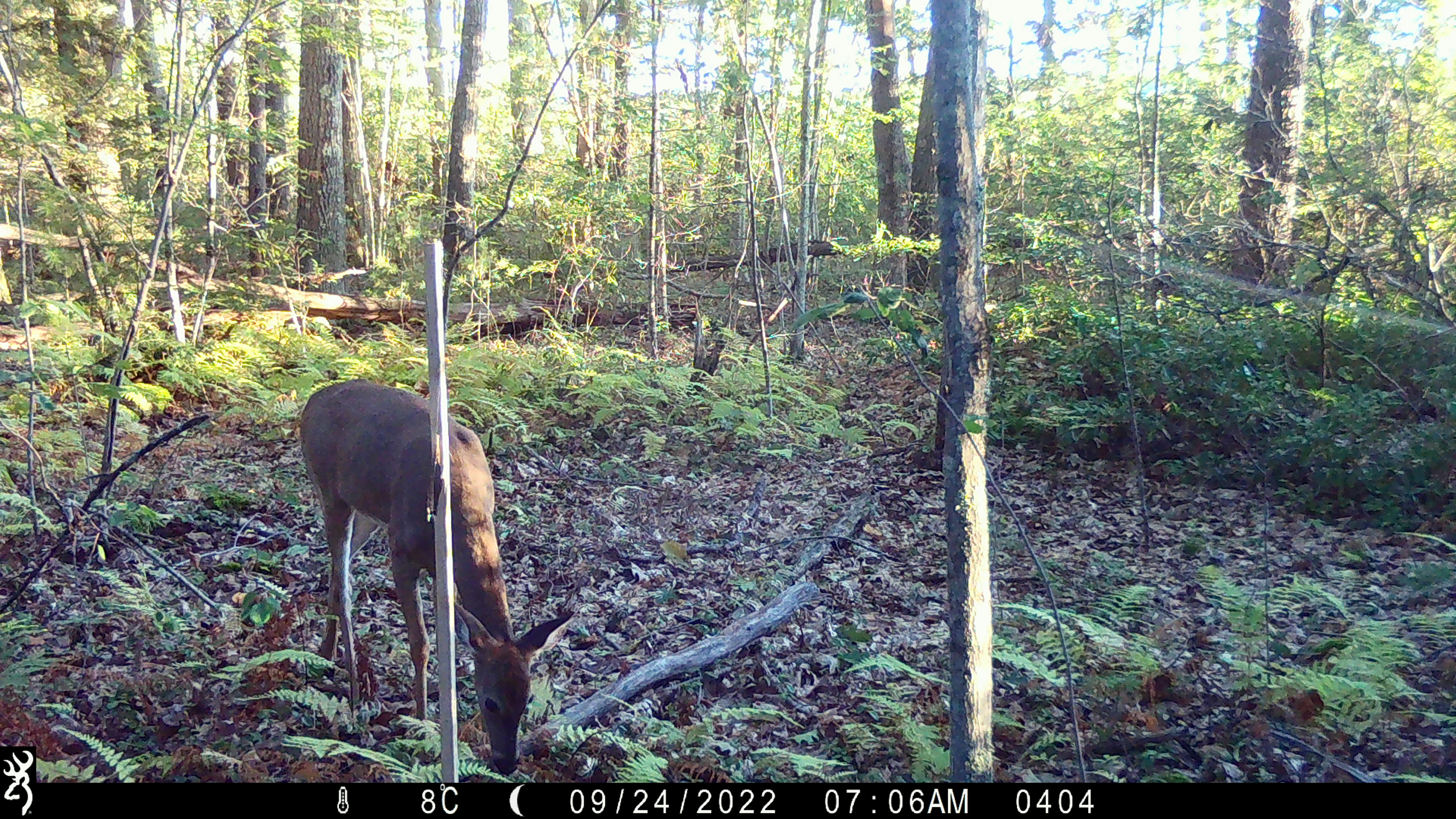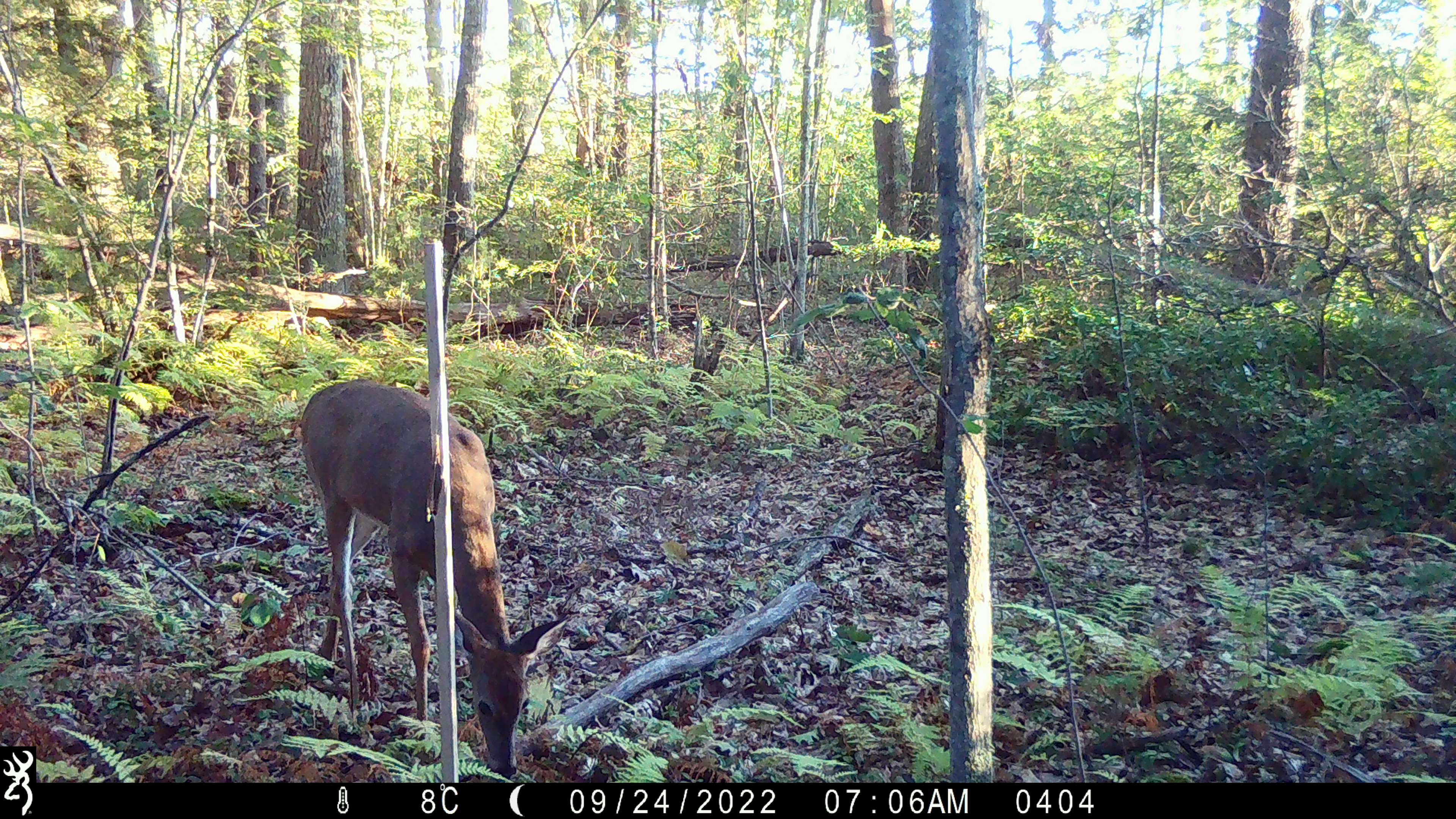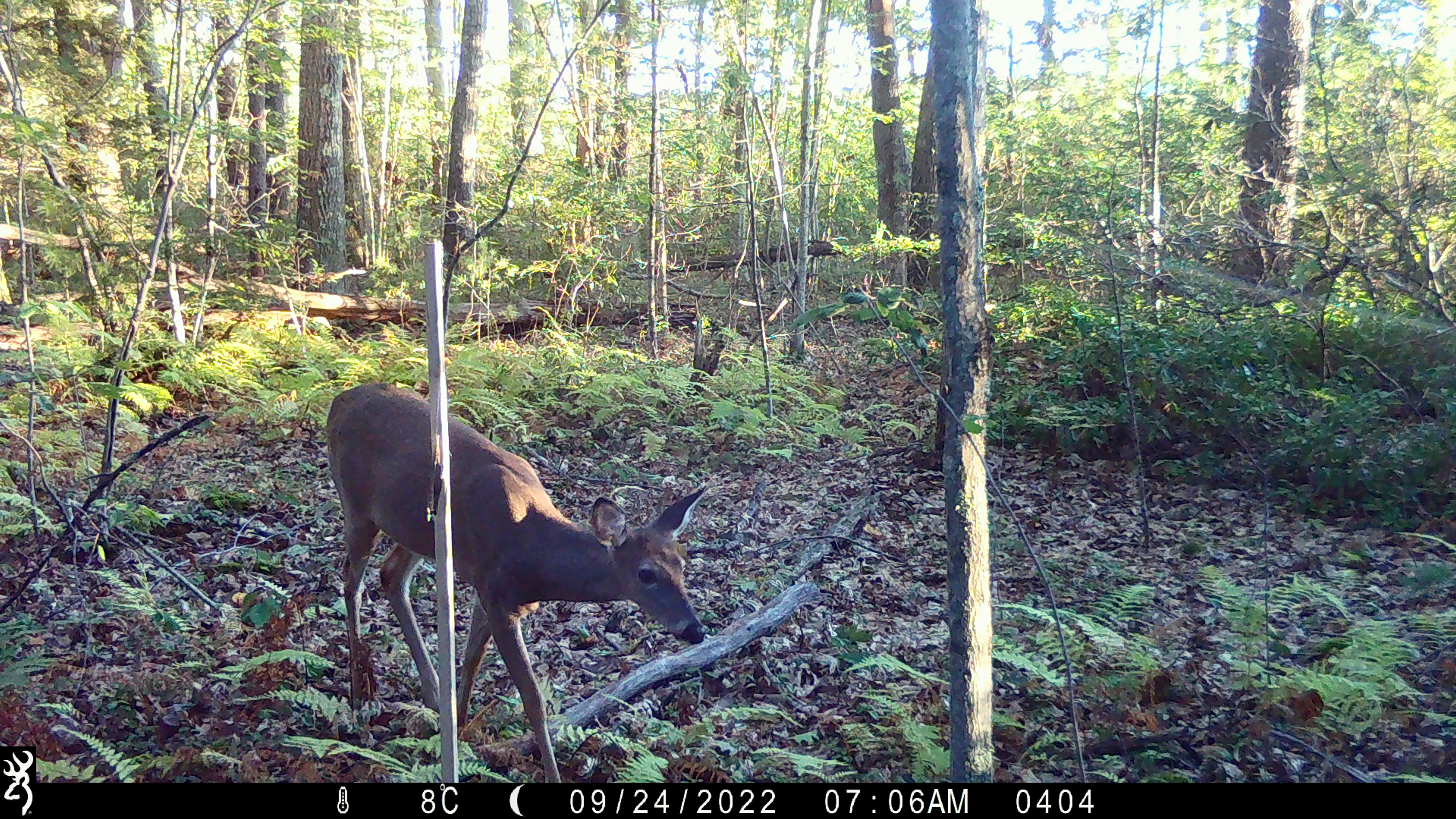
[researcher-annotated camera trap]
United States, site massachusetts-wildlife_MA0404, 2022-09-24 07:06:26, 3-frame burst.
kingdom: Animalia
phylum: Chordata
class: Mammalia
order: Artiodactyla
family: Cervidae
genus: Odocoileus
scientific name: Odocoileus virginianus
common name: white-tailed deer